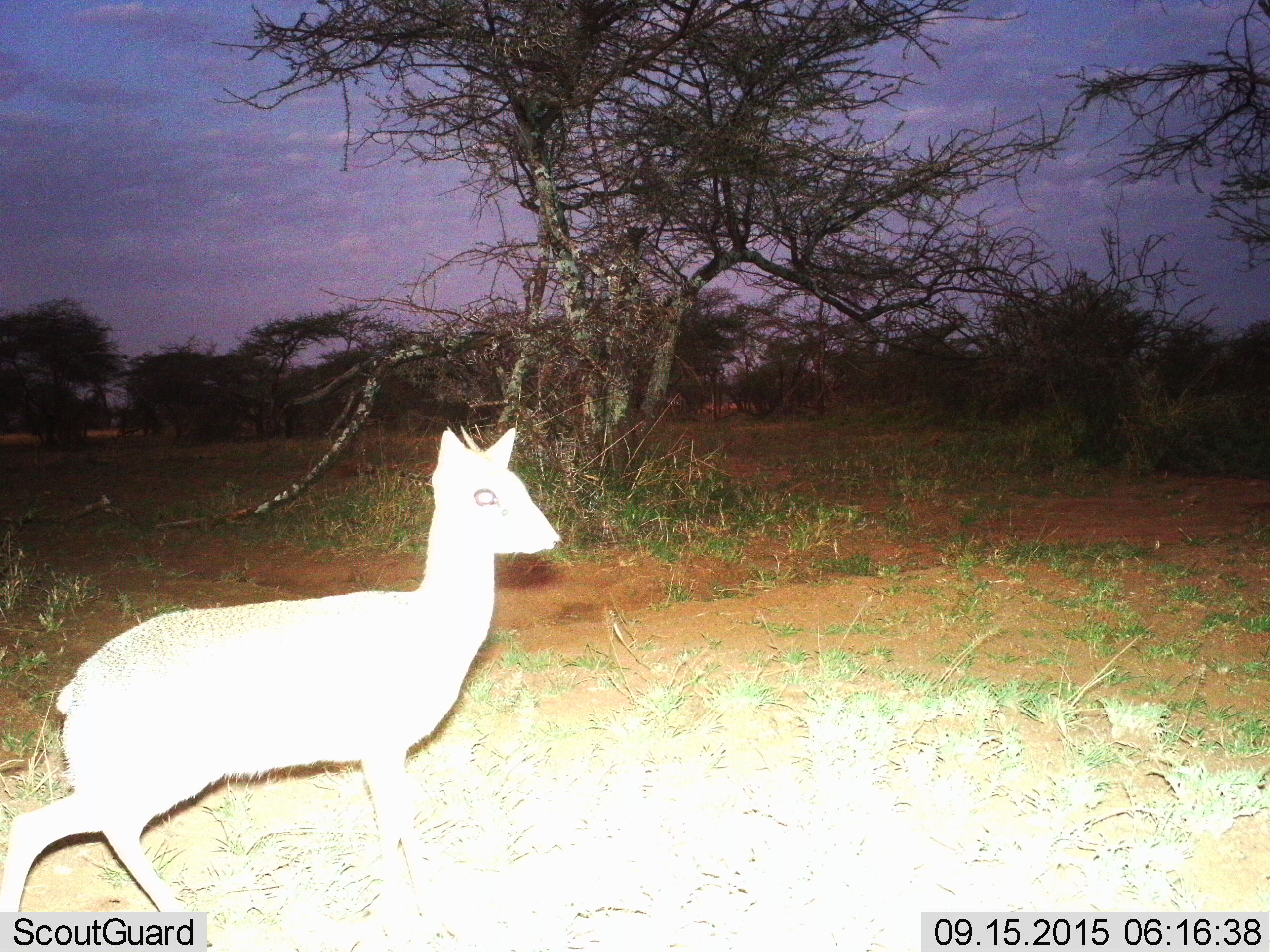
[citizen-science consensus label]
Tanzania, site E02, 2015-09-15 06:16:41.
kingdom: Animalia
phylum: Chordata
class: Mammalia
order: Artiodactyla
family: Bovidae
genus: Madoqua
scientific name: Madoqua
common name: dikdik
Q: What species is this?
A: Dikdik (Madoqua).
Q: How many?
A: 1.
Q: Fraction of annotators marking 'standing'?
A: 50%.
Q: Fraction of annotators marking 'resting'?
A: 0%.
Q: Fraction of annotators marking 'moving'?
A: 50%.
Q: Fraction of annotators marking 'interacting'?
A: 0%.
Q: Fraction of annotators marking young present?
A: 0%.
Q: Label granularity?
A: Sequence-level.